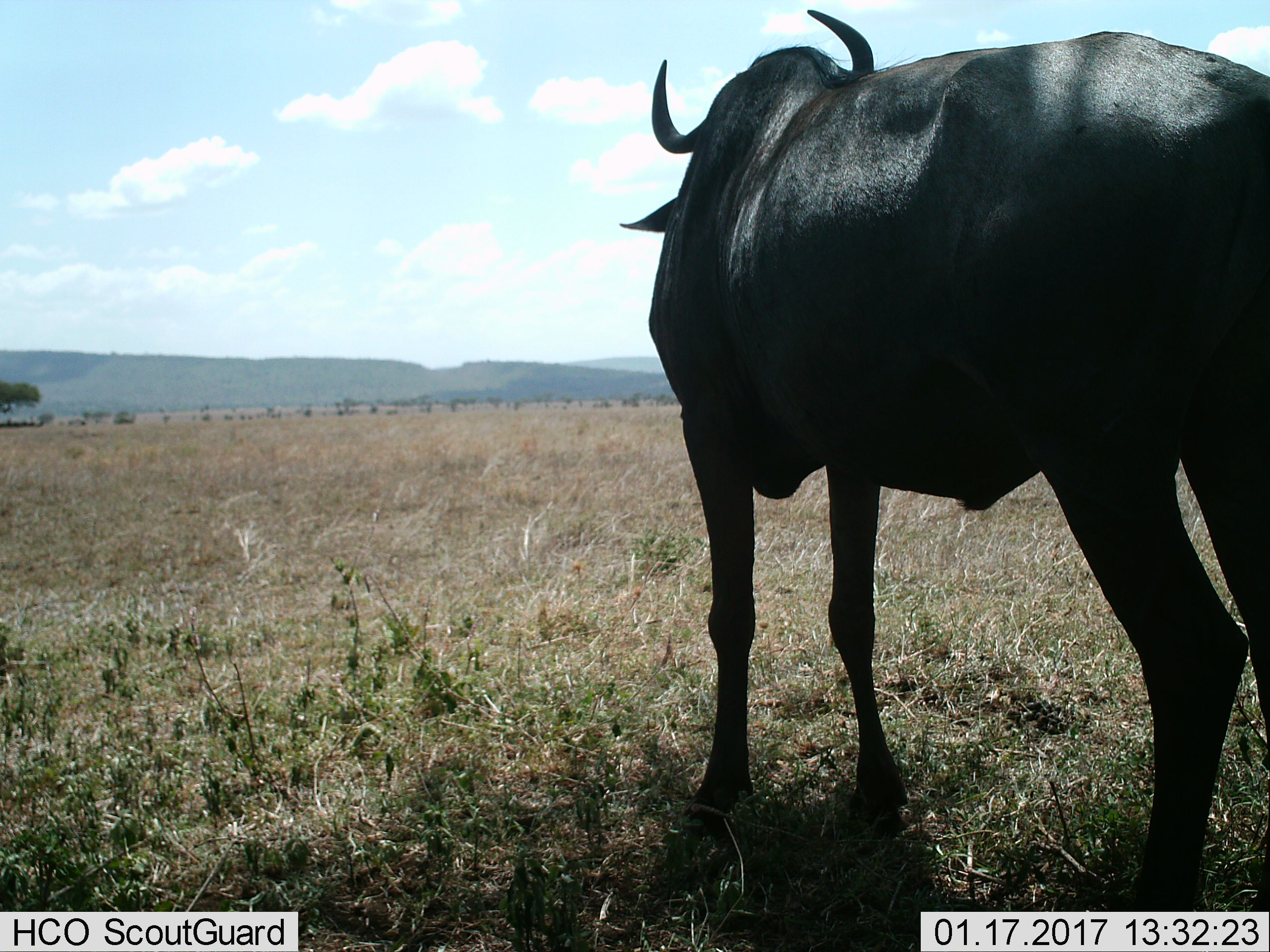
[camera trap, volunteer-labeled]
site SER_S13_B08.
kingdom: Animalia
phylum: Chordata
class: Mammalia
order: Artiodactyla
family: Bovidae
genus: Connochaetes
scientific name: Connochaetes taurinus taurinus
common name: blue wildebeest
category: wildebeestblue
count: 1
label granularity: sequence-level